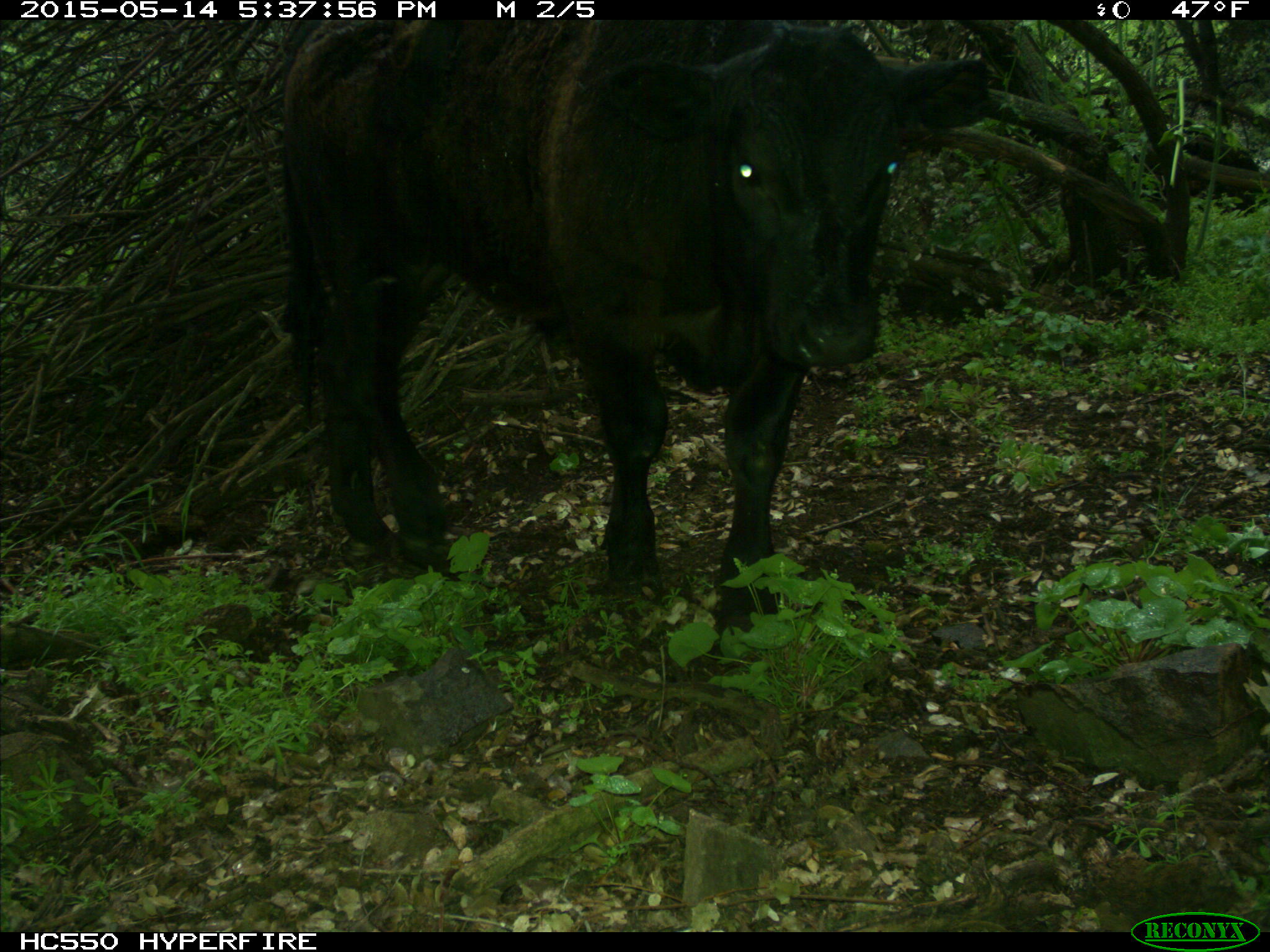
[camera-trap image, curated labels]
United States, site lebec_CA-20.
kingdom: Animalia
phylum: Chordata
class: Mammalia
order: Artiodactyla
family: Bovidae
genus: Bos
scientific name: Bos taurus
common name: domestic cow